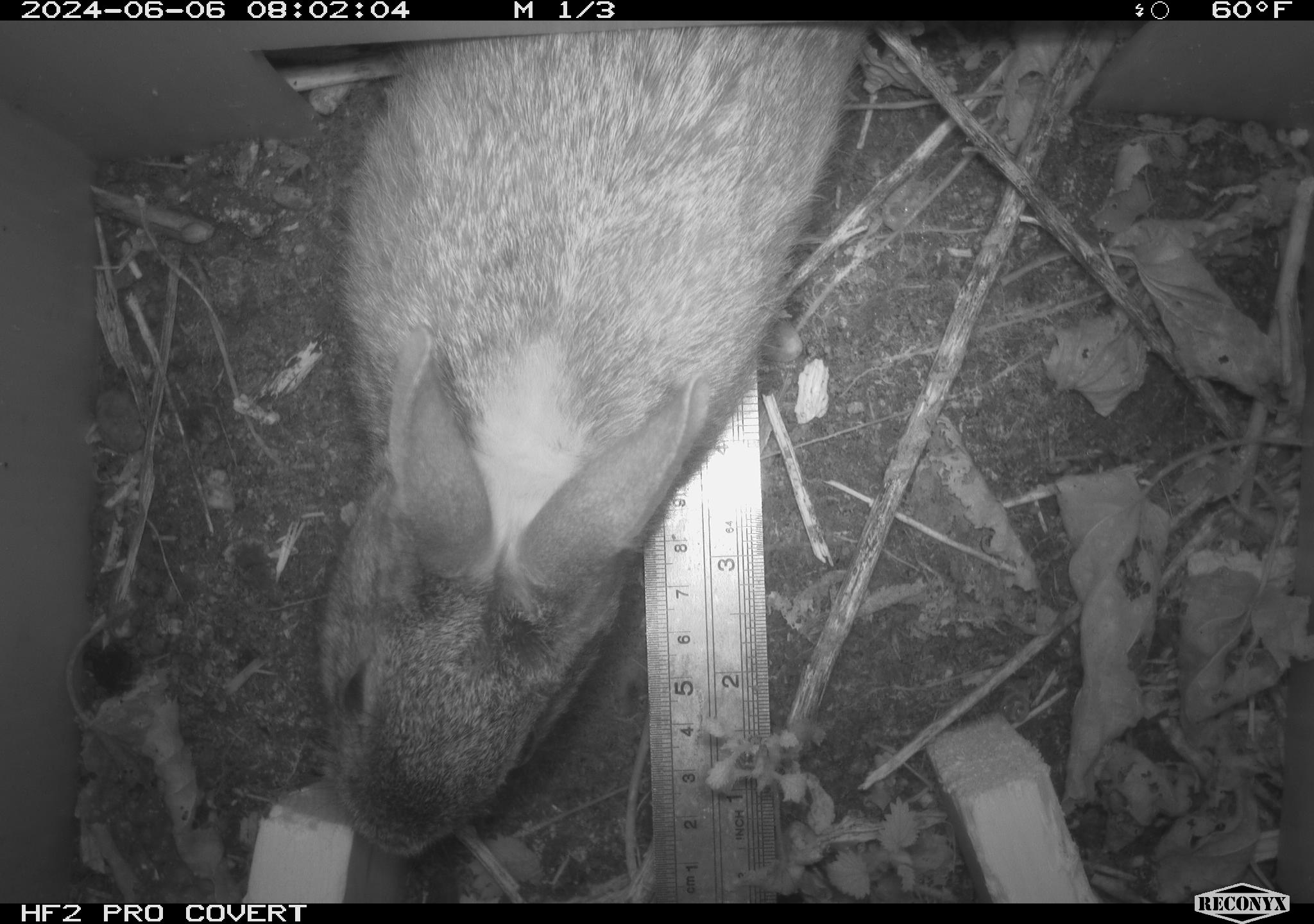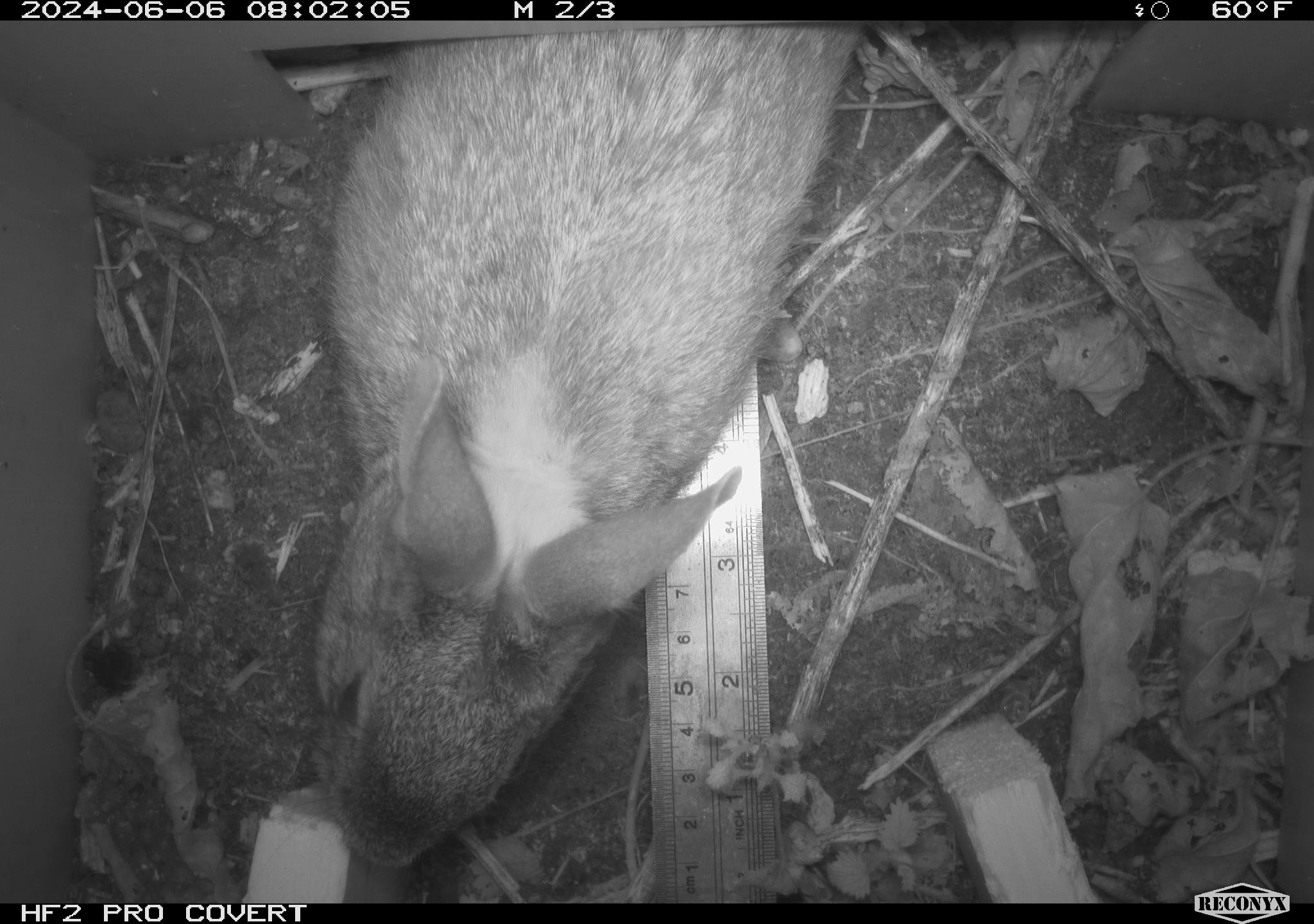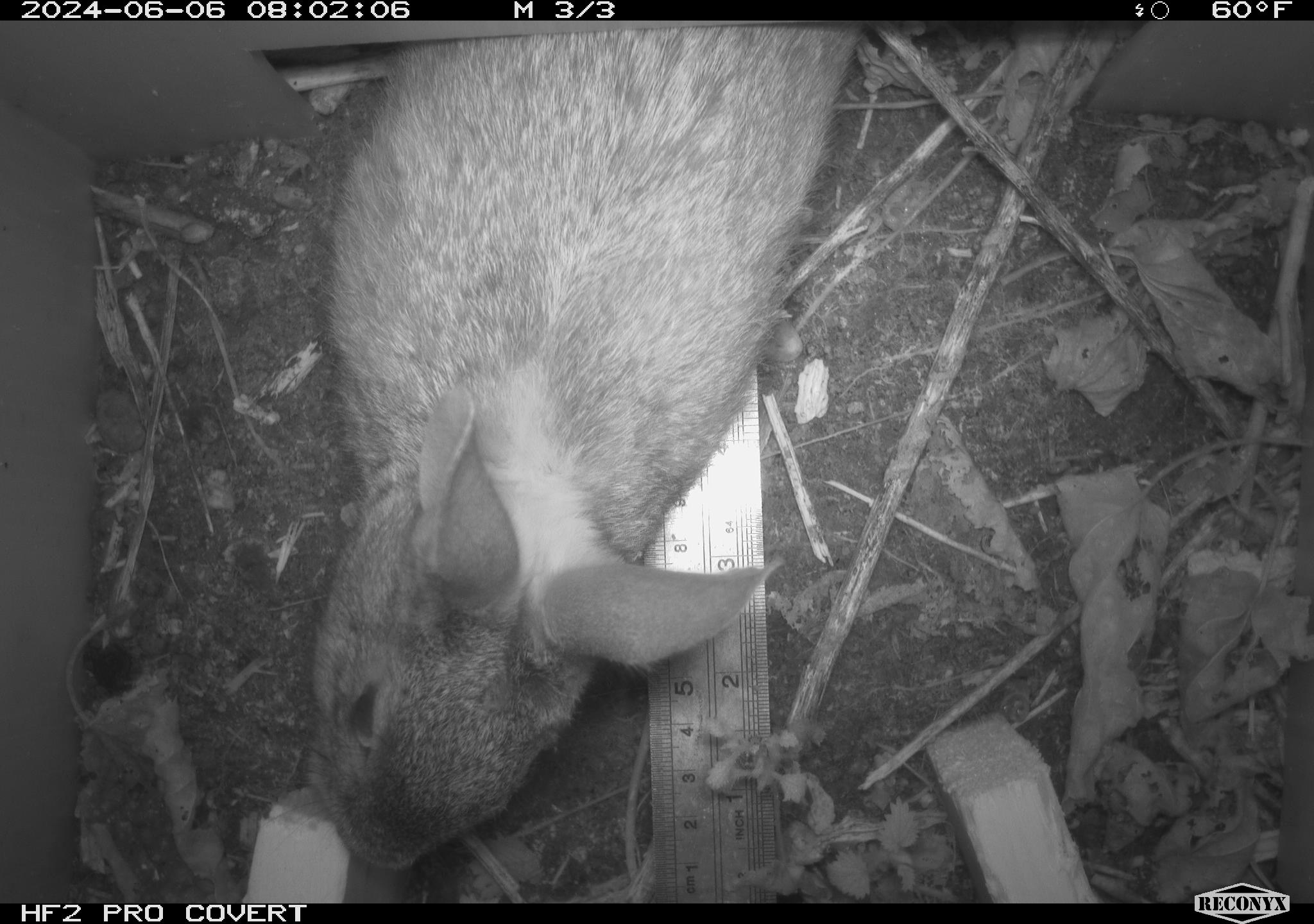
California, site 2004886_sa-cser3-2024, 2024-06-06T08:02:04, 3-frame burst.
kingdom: Animalia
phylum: Chordata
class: Mammalia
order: Lagomorpha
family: Leporidae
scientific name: Leporidae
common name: rabbit or hare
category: rabbit and hare family